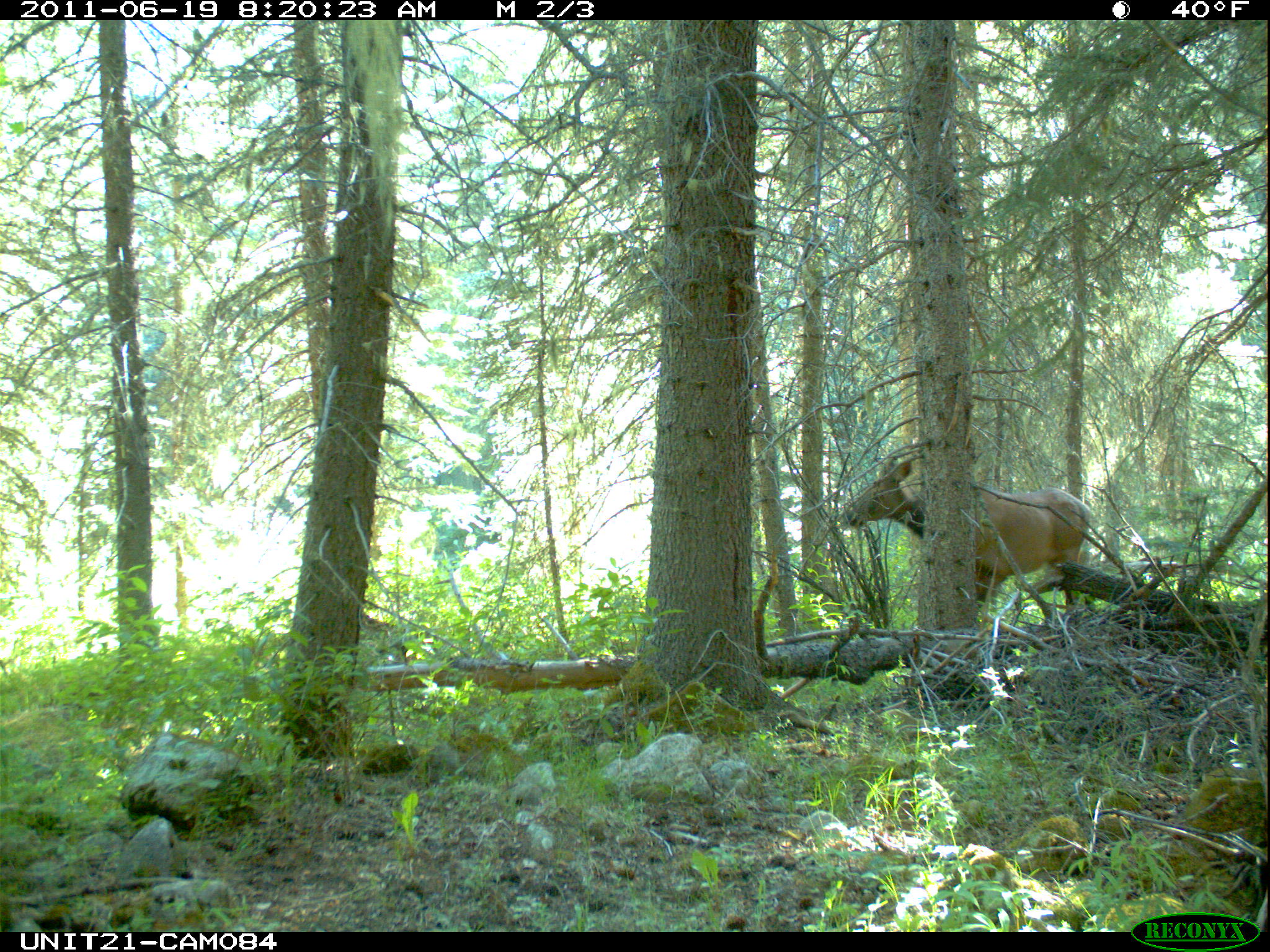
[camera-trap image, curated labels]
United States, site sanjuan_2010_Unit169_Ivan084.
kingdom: Animalia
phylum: Chordata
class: Mammalia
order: Artiodactyla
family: Cervidae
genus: Cervus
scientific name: Cervus elaphus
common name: red deer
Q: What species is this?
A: Cervus elaphus (red deer).